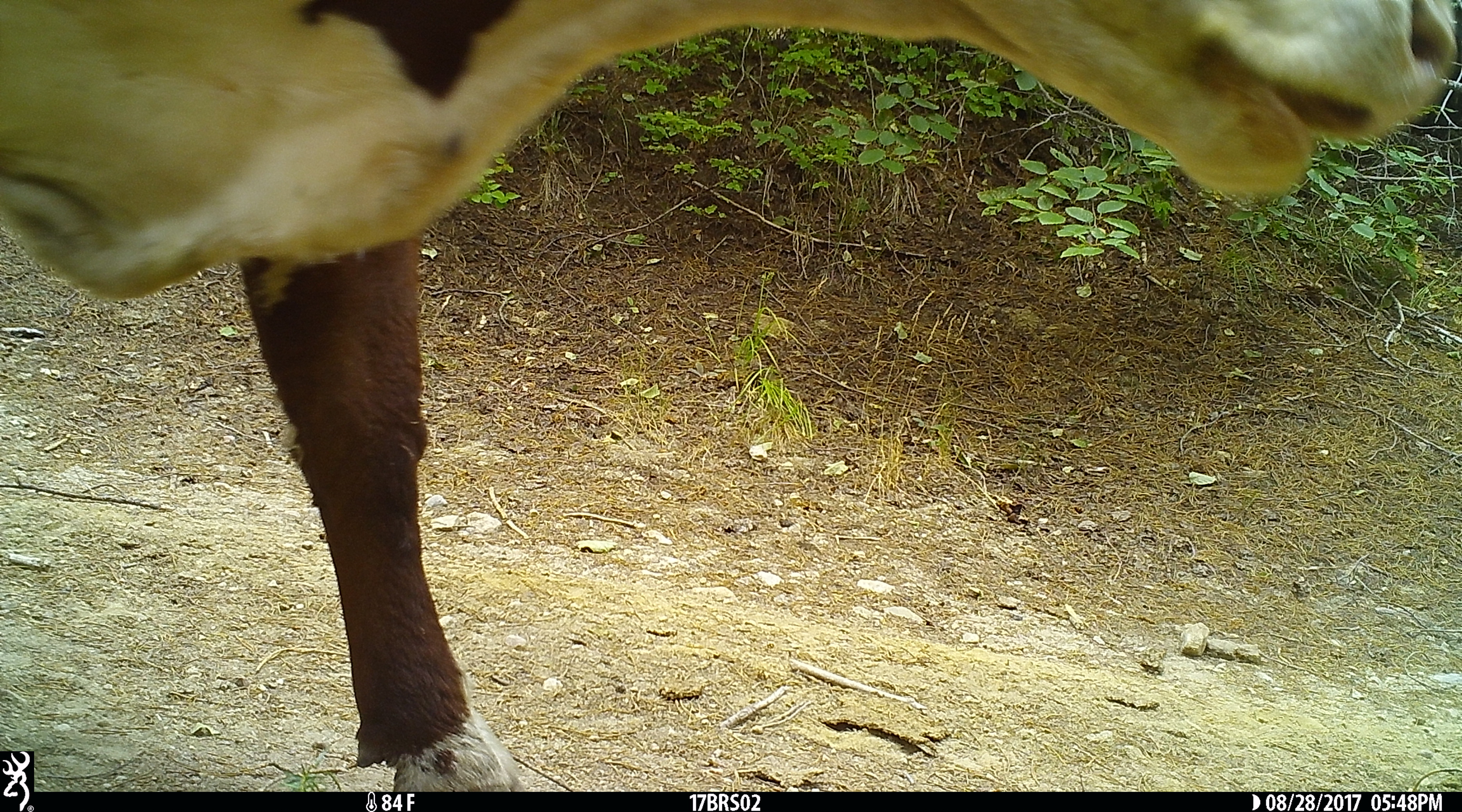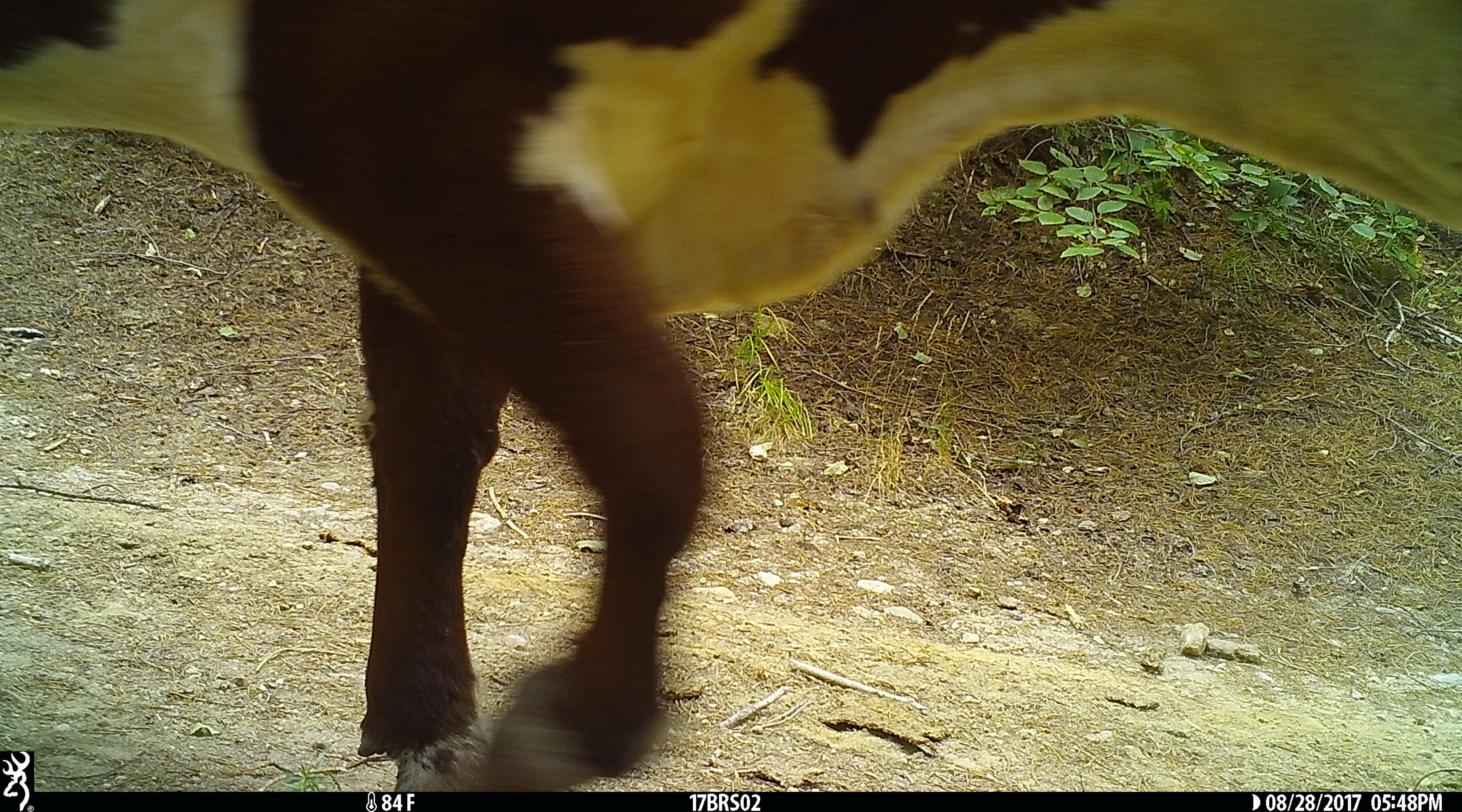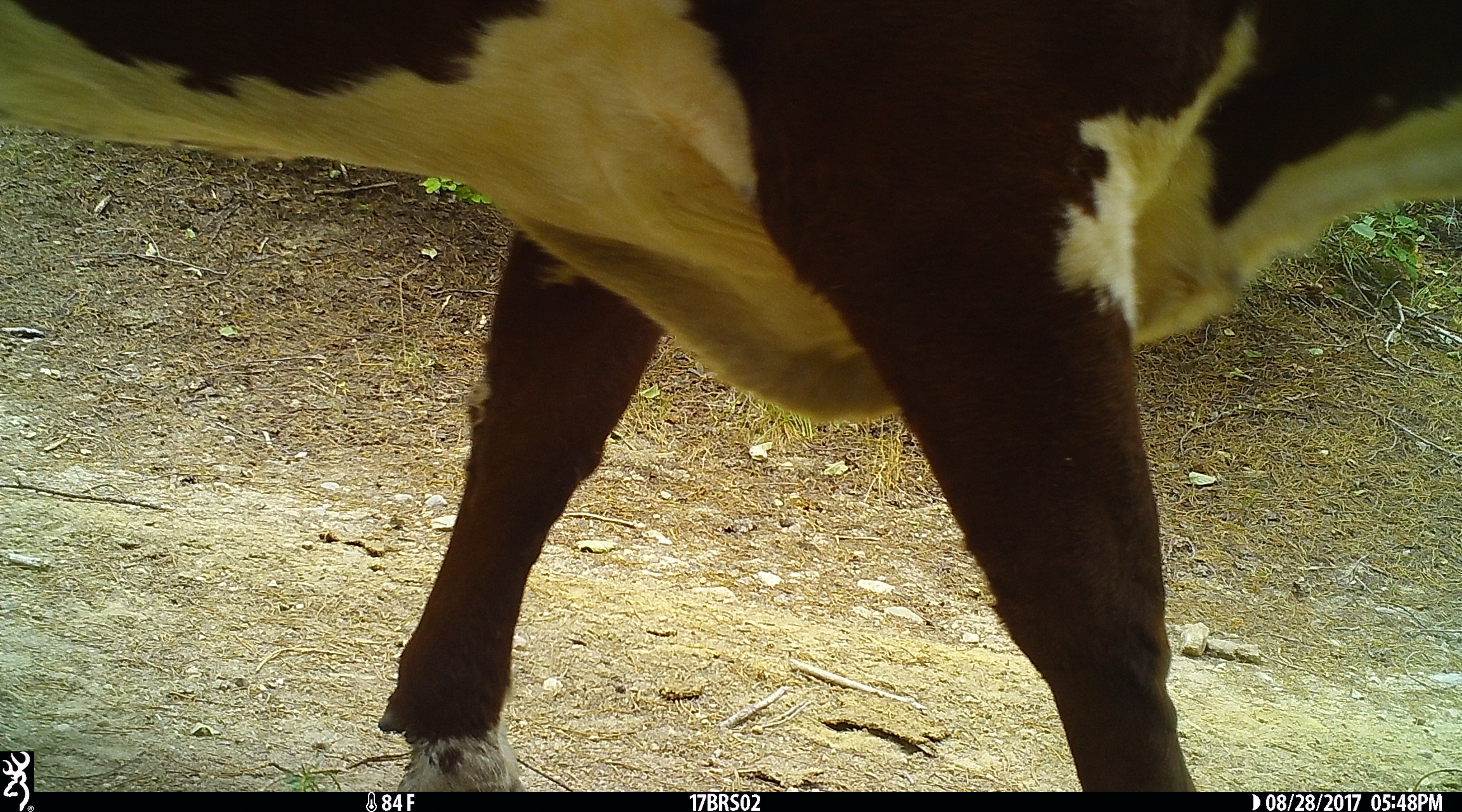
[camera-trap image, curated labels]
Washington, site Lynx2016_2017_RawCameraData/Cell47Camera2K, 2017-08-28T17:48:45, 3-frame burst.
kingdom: Animalia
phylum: Chordata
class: Mammalia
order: Artiodactyla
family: Bovidae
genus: Bos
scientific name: Bos taurus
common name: domestic cattle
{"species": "domestic cattle (Bos taurus)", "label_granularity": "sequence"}